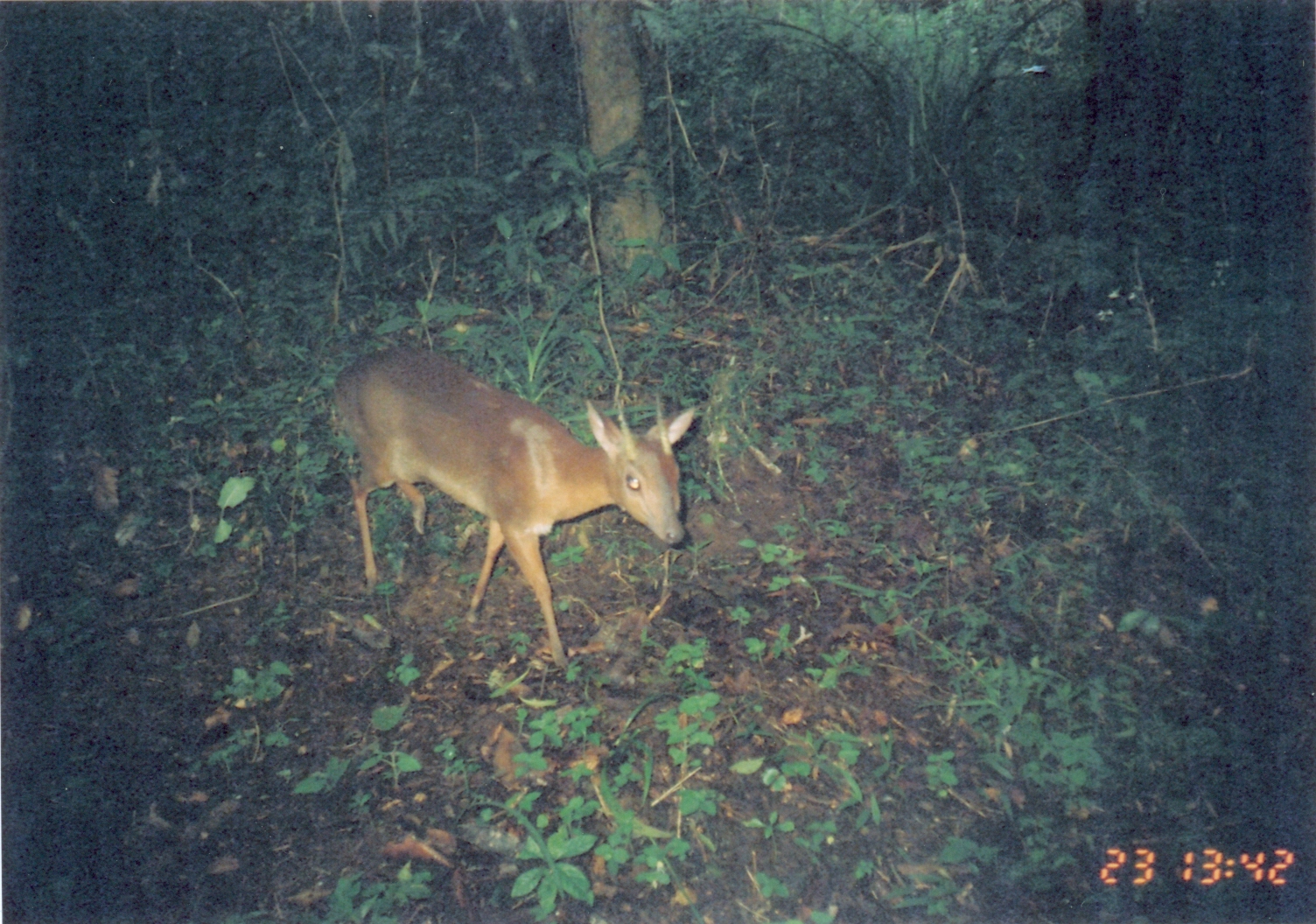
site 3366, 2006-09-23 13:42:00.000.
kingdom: Animalia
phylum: Chordata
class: Mammalia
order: Artiodactyla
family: Bovidae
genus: Nesotragus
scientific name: Nesotragus moschatus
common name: suni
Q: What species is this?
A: Nesotragus moschatus (suni).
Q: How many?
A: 1.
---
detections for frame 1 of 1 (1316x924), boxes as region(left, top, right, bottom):
nesotragus moschatus: region(330, 345, 698, 672)